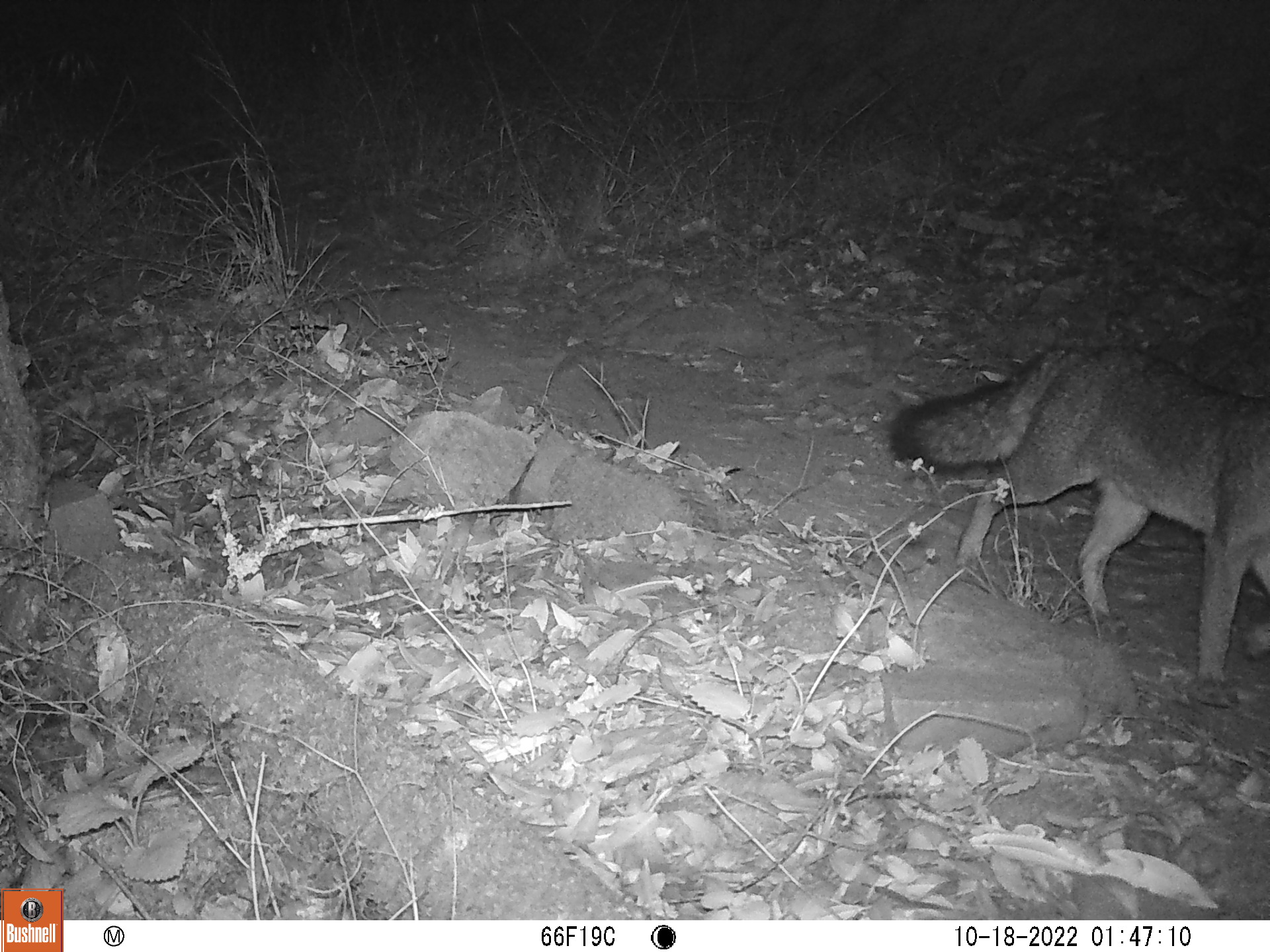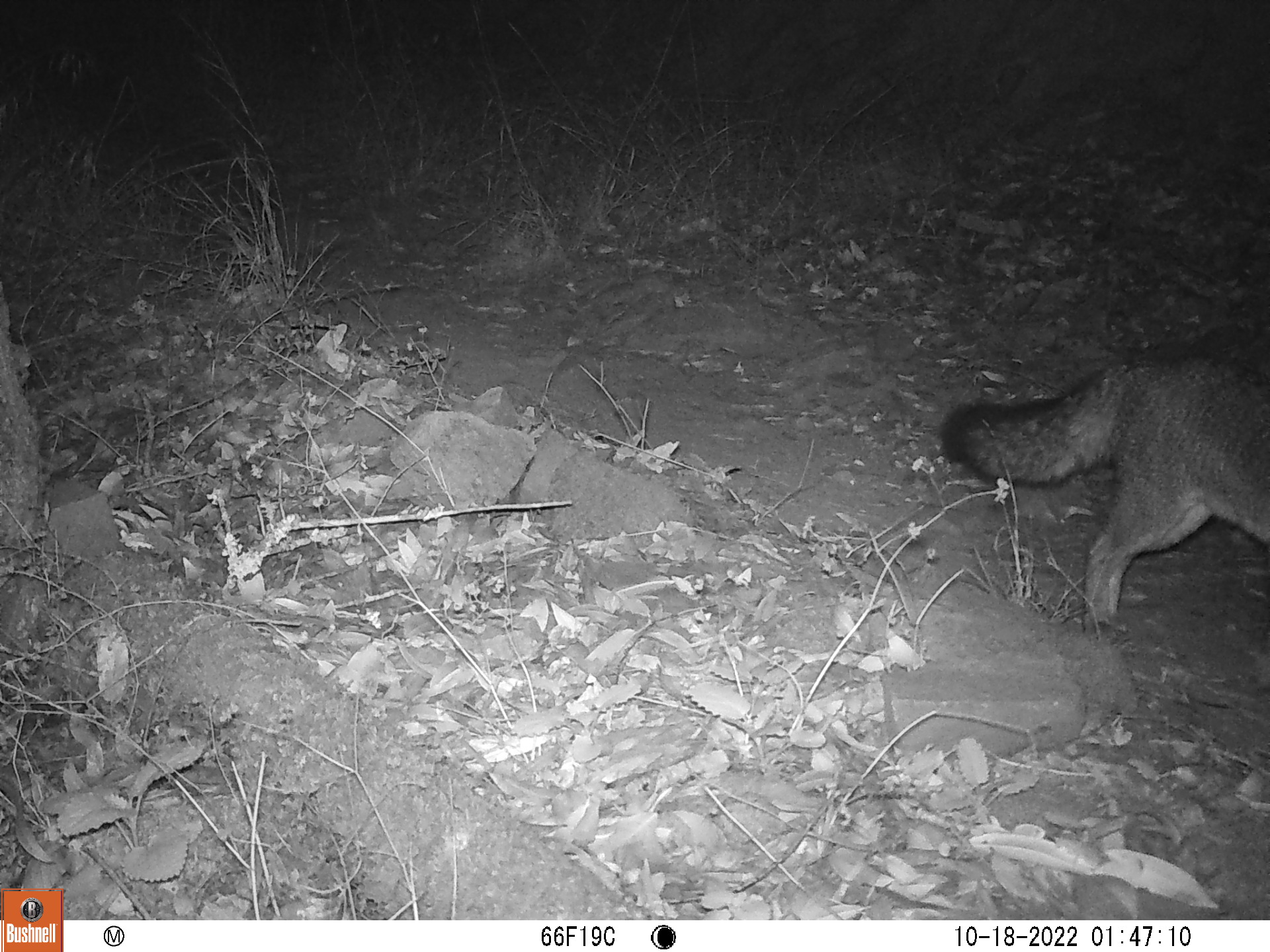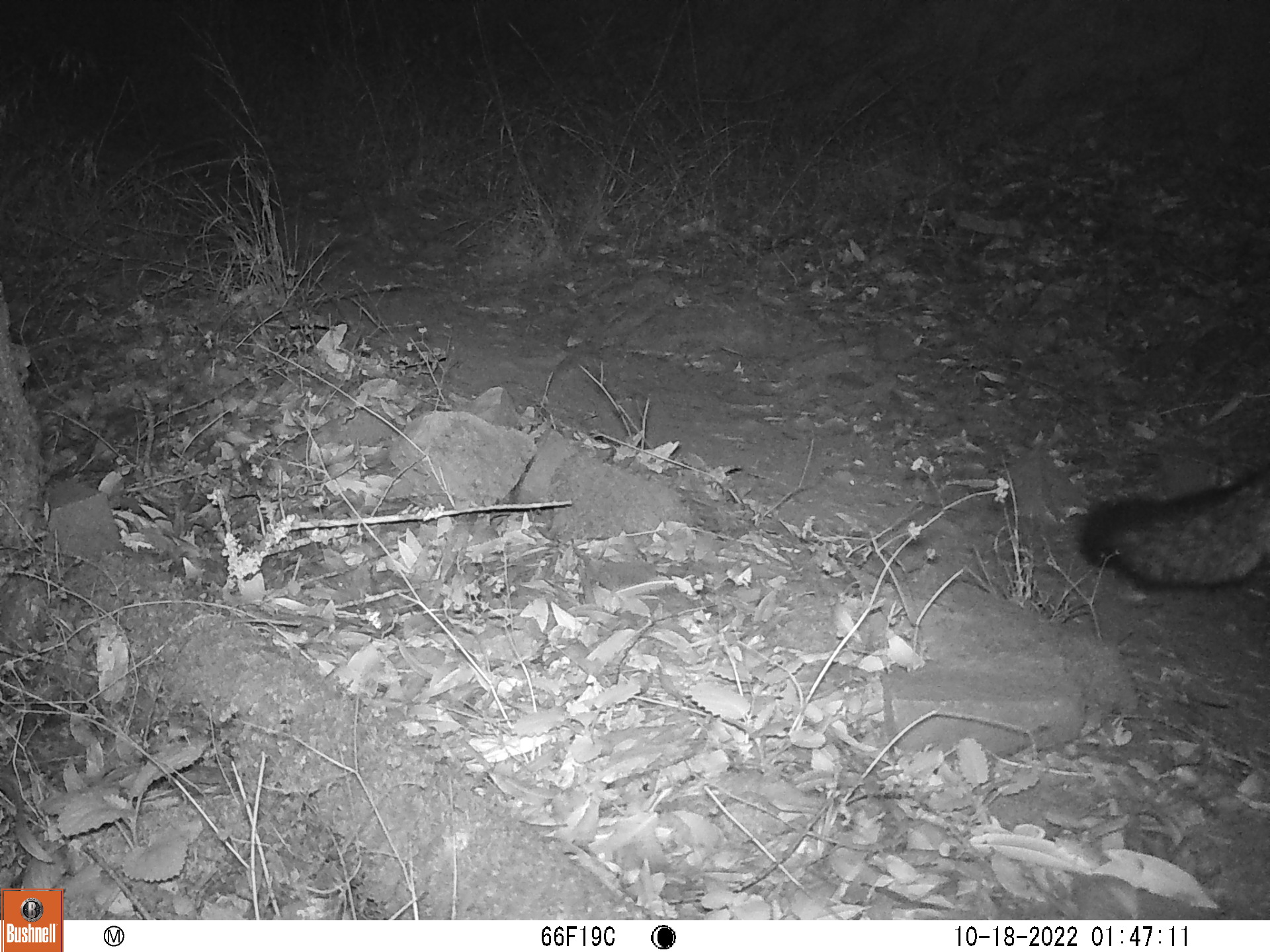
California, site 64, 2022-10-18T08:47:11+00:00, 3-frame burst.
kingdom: Animalia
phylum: Chordata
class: Mammalia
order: Carnivora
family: Canidae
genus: Urocyon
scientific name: Urocyon cinereoargenteus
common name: gray fox